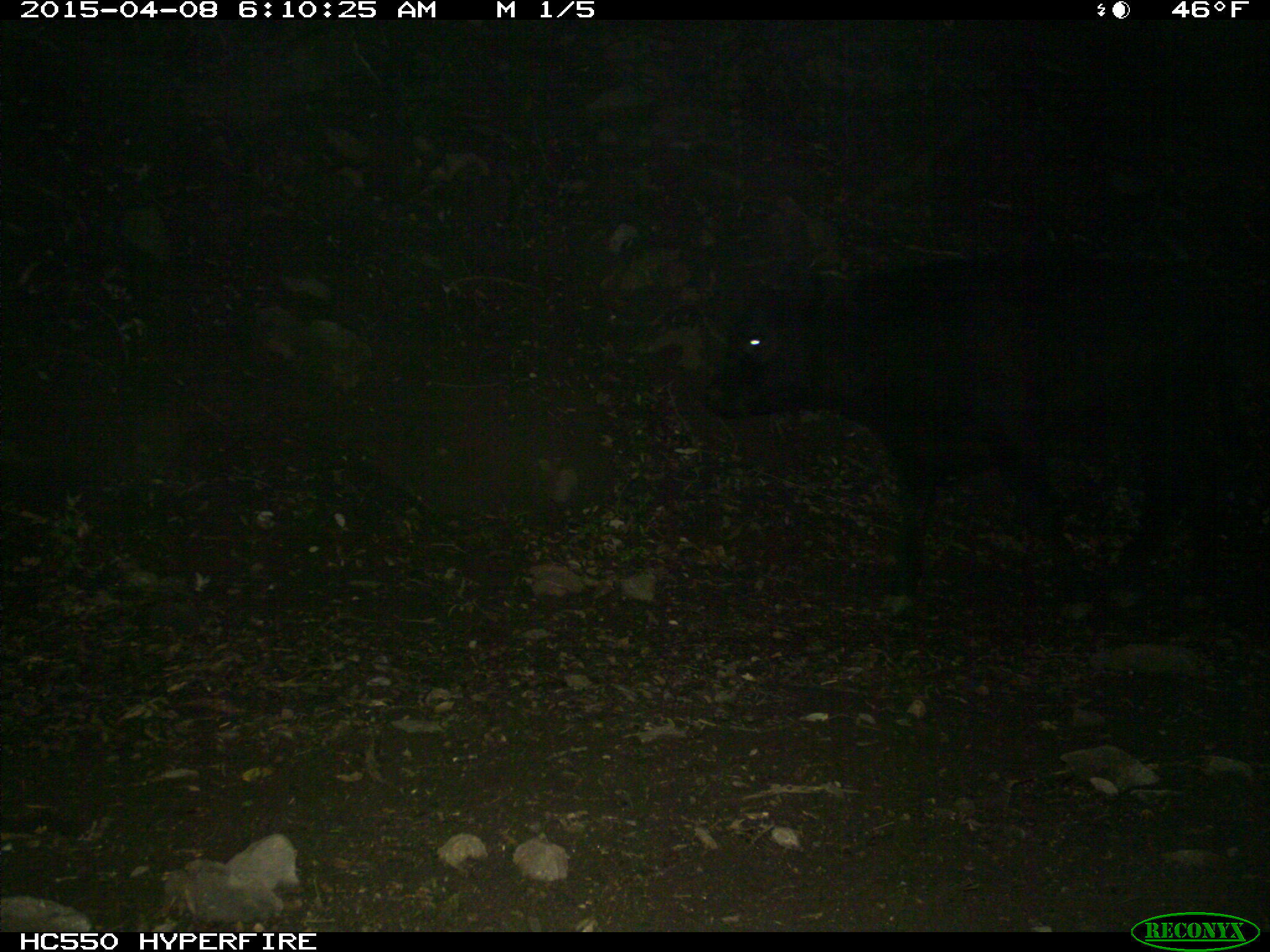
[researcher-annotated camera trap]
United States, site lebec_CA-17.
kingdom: Animalia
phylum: Chordata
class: Mammalia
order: Artiodactyla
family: Bovidae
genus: Bos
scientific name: Bos taurus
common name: domestic cow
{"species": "Bos taurus (domestic cow)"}